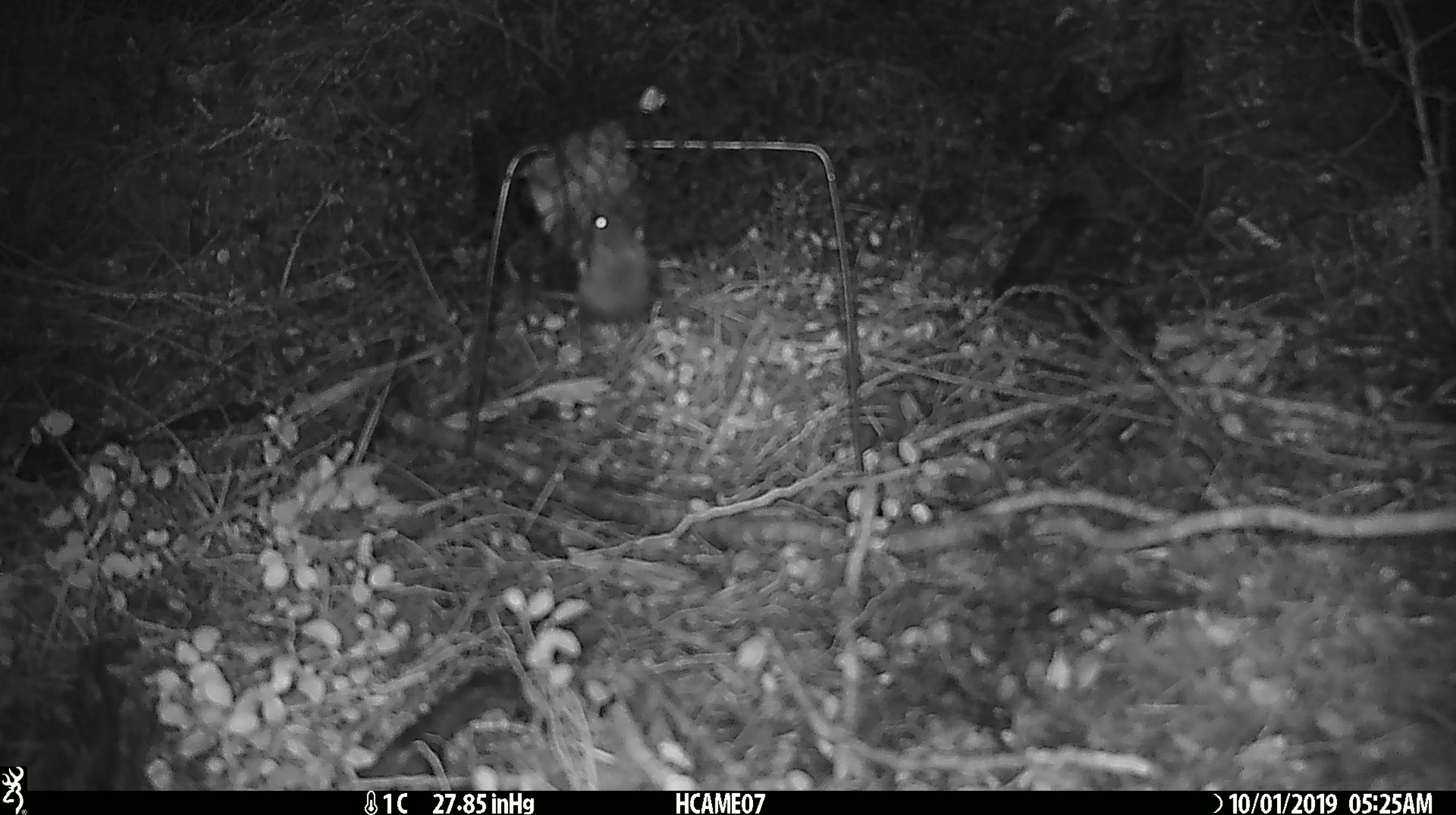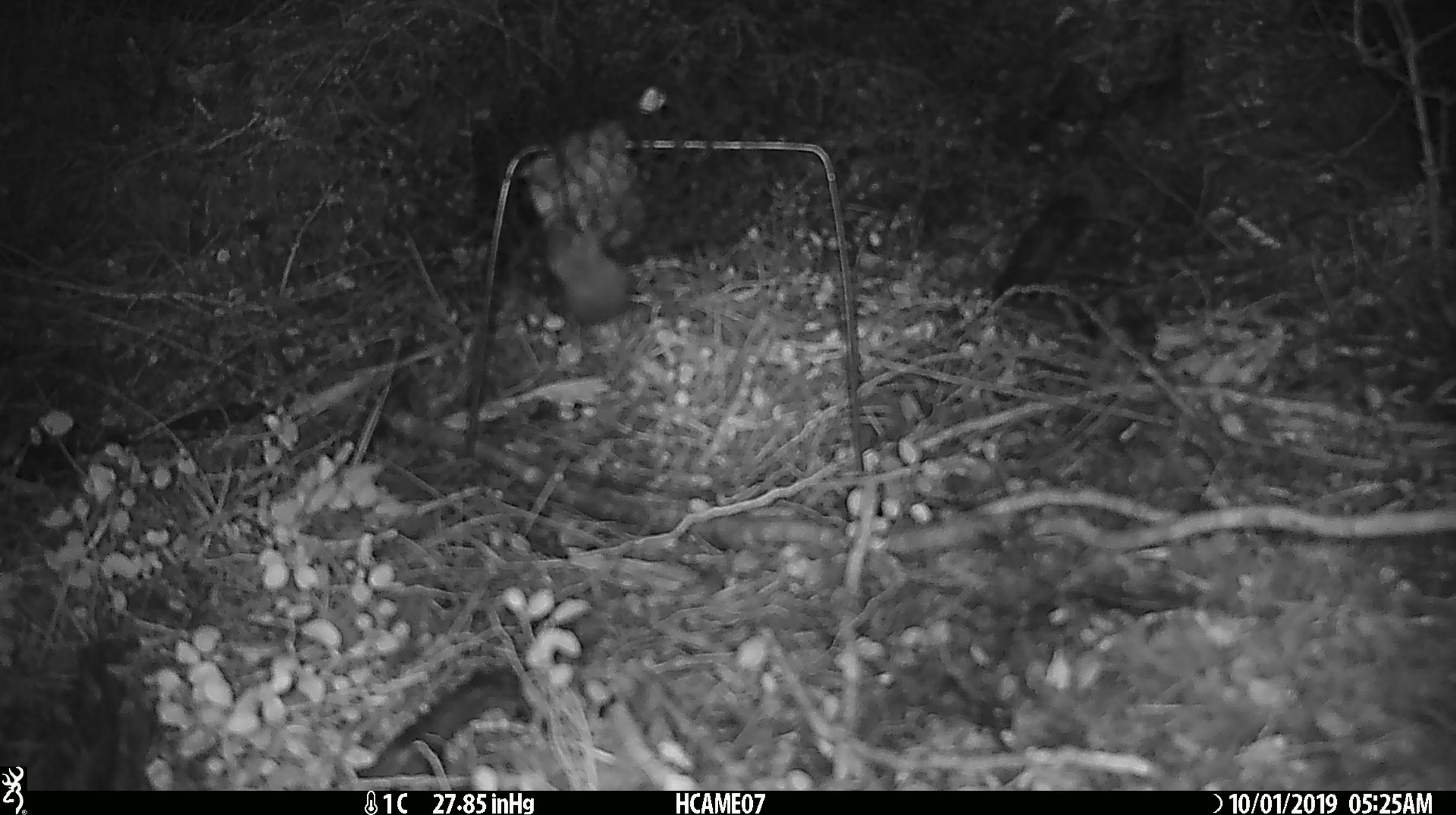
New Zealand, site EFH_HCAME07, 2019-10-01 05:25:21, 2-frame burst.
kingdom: Animalia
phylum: Chordata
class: Mammalia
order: Rodentia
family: Muridae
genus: Mus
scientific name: Mus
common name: mouse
Mouse (Mus).